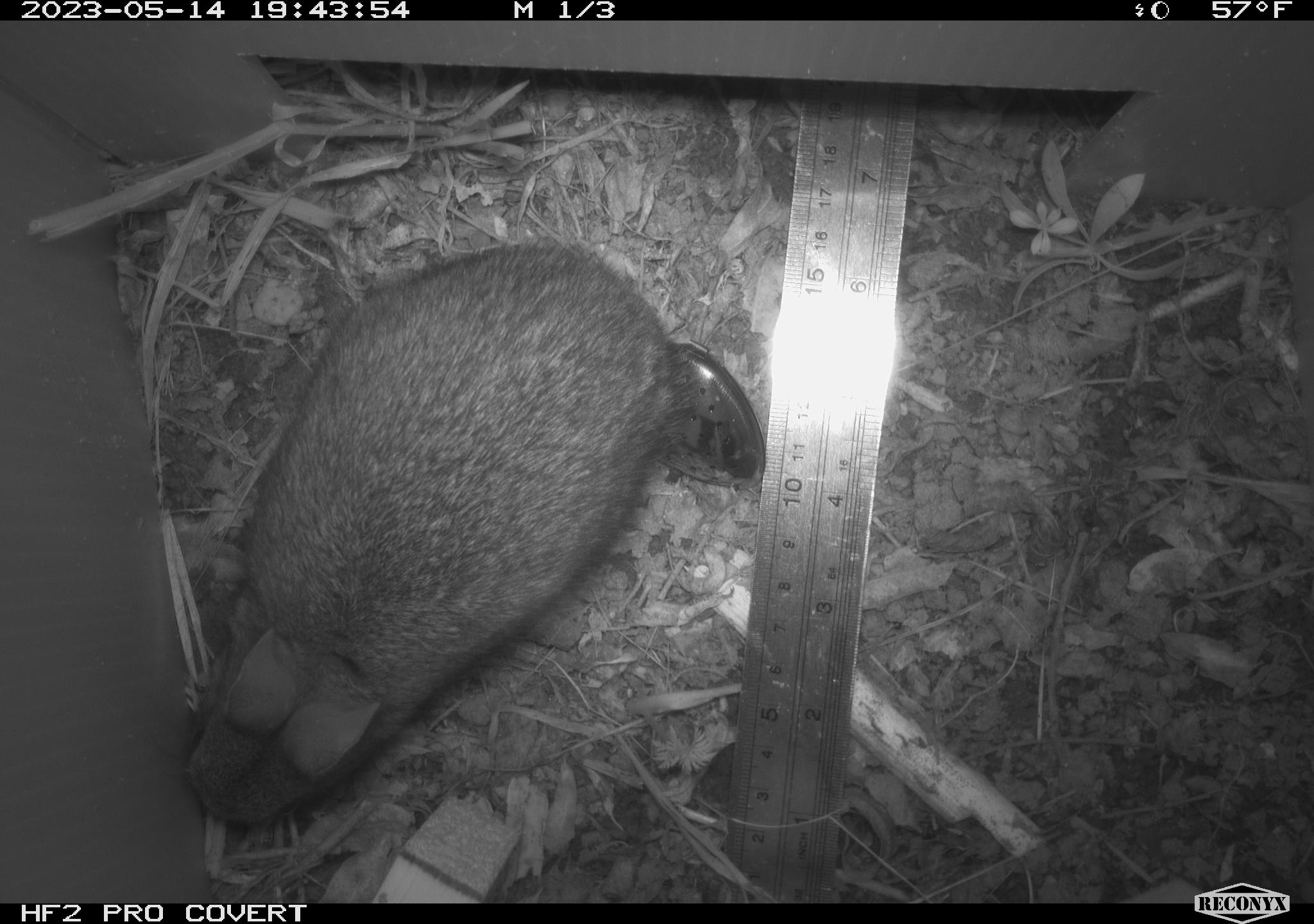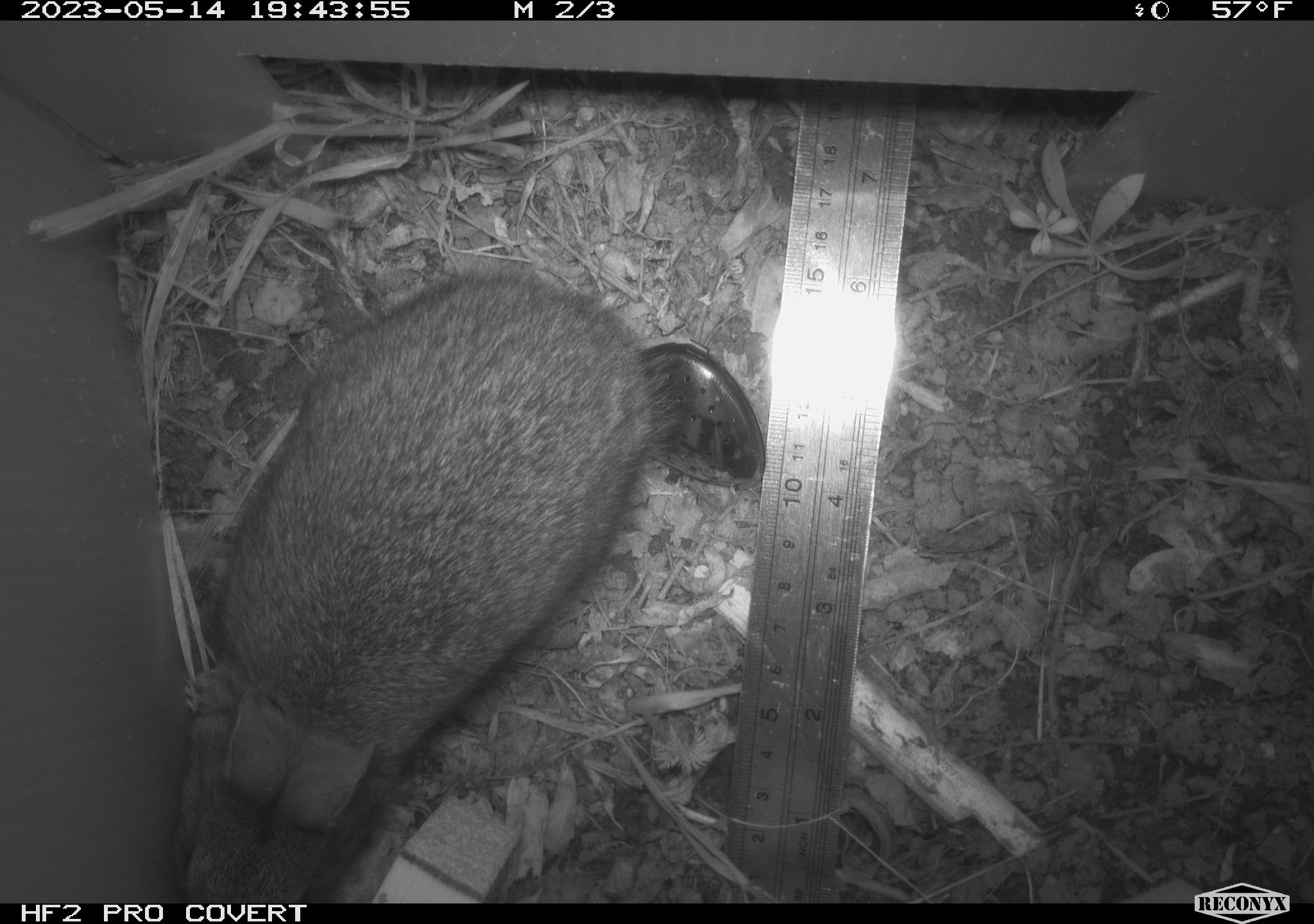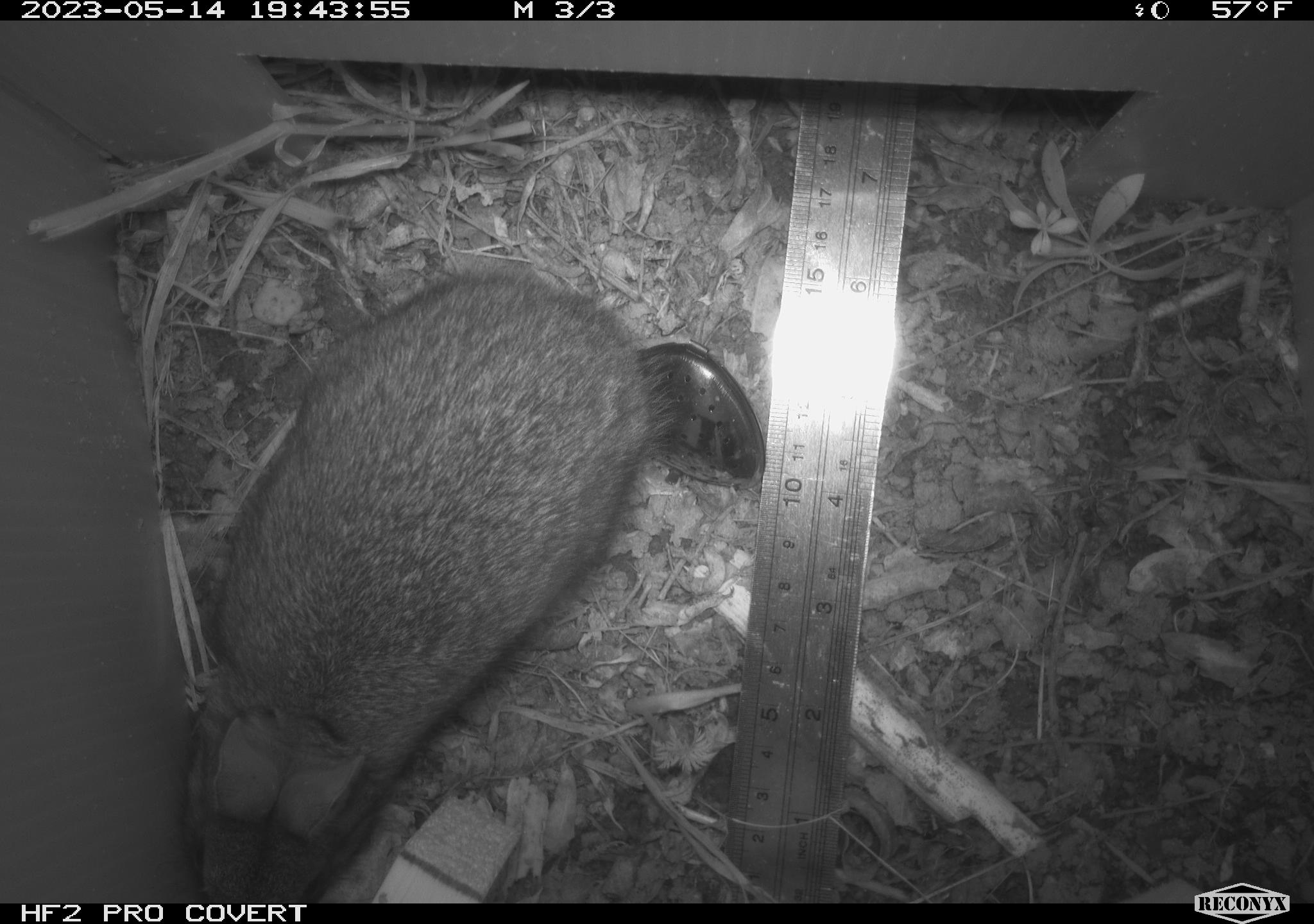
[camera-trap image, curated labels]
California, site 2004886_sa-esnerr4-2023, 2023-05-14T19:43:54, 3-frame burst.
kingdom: Animalia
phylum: Chordata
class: Mammalia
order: Lagomorpha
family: Leporidae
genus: Sylvilagus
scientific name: Sylvilagus bachmani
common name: brush rabbit